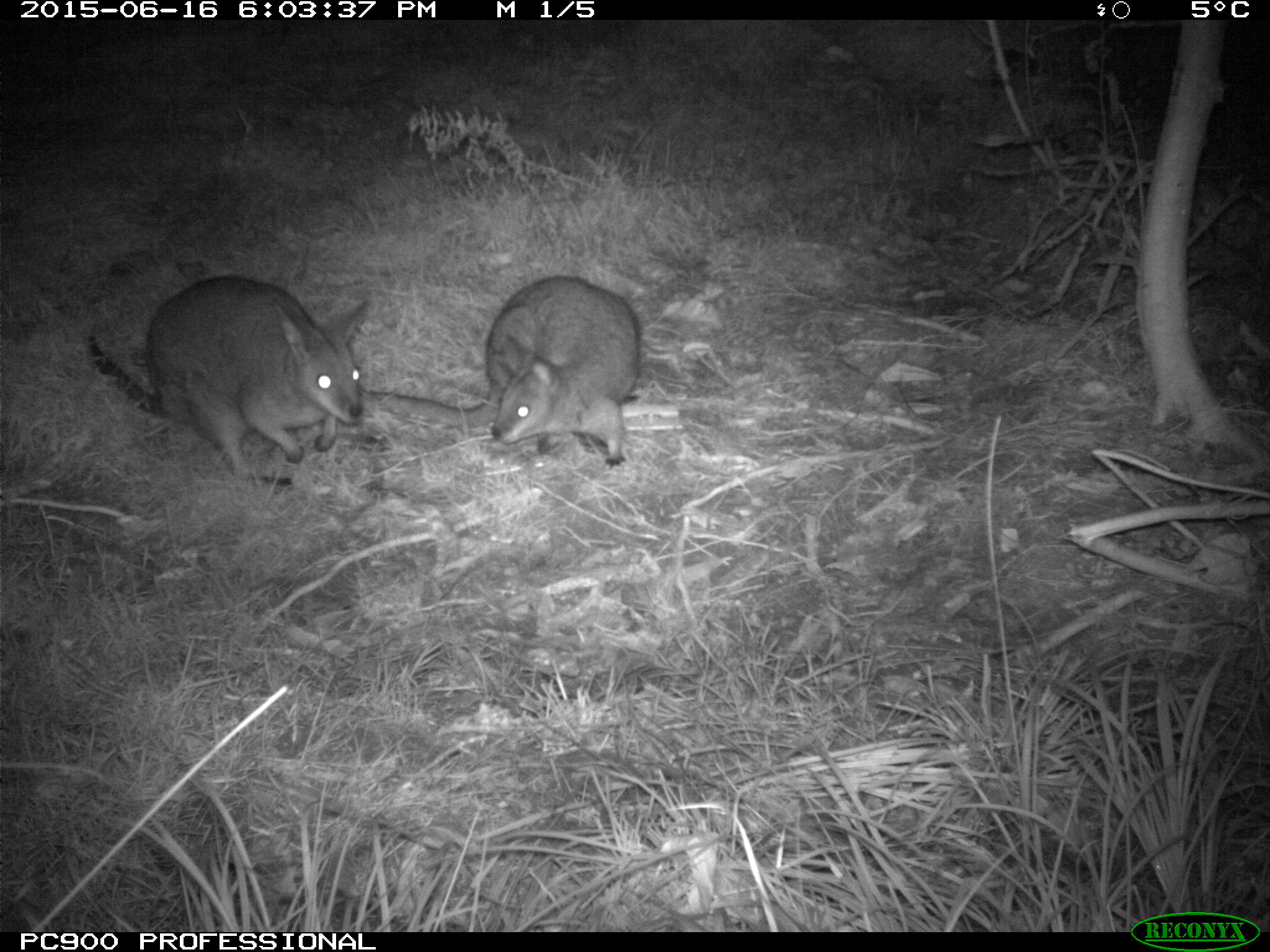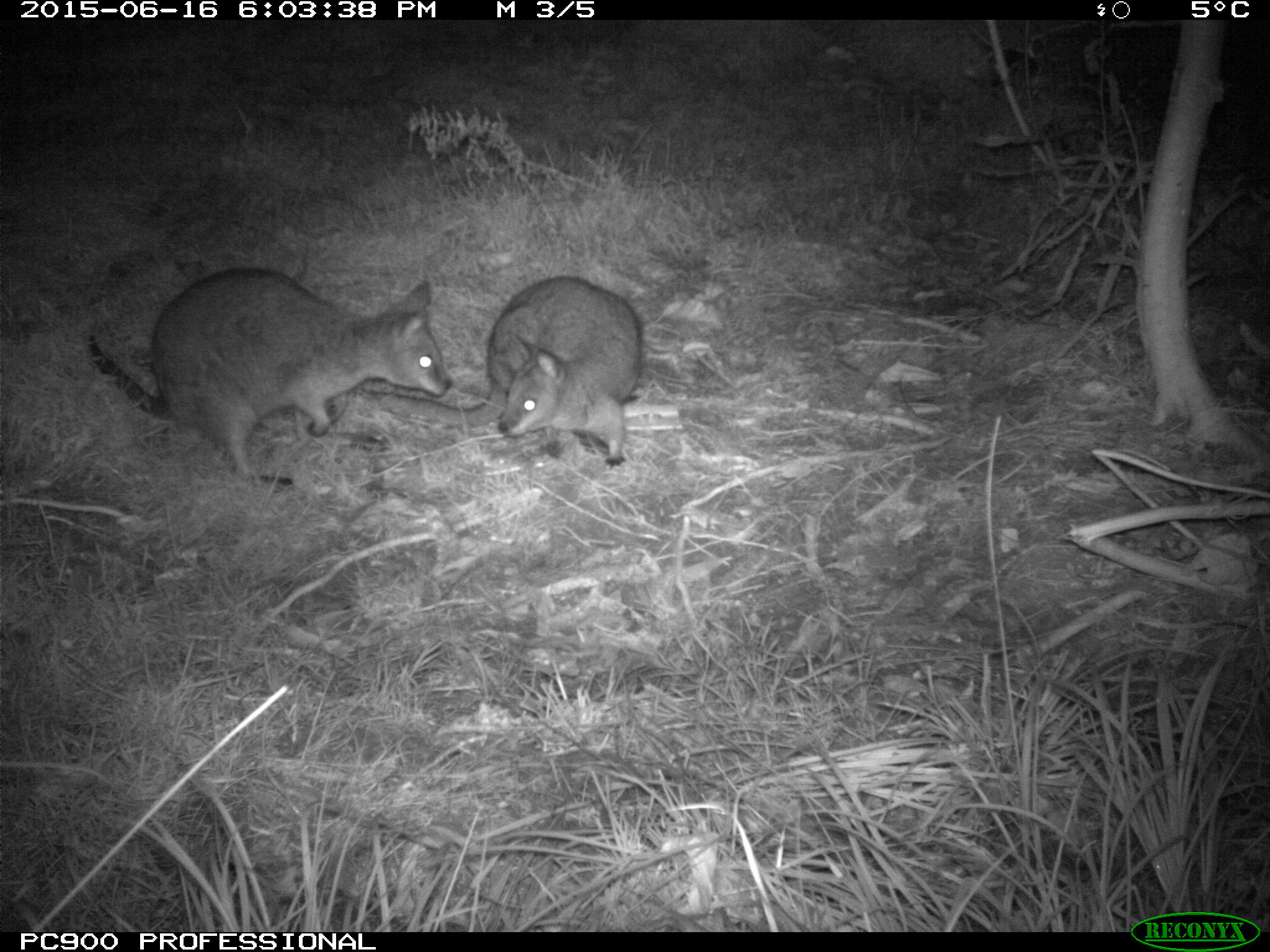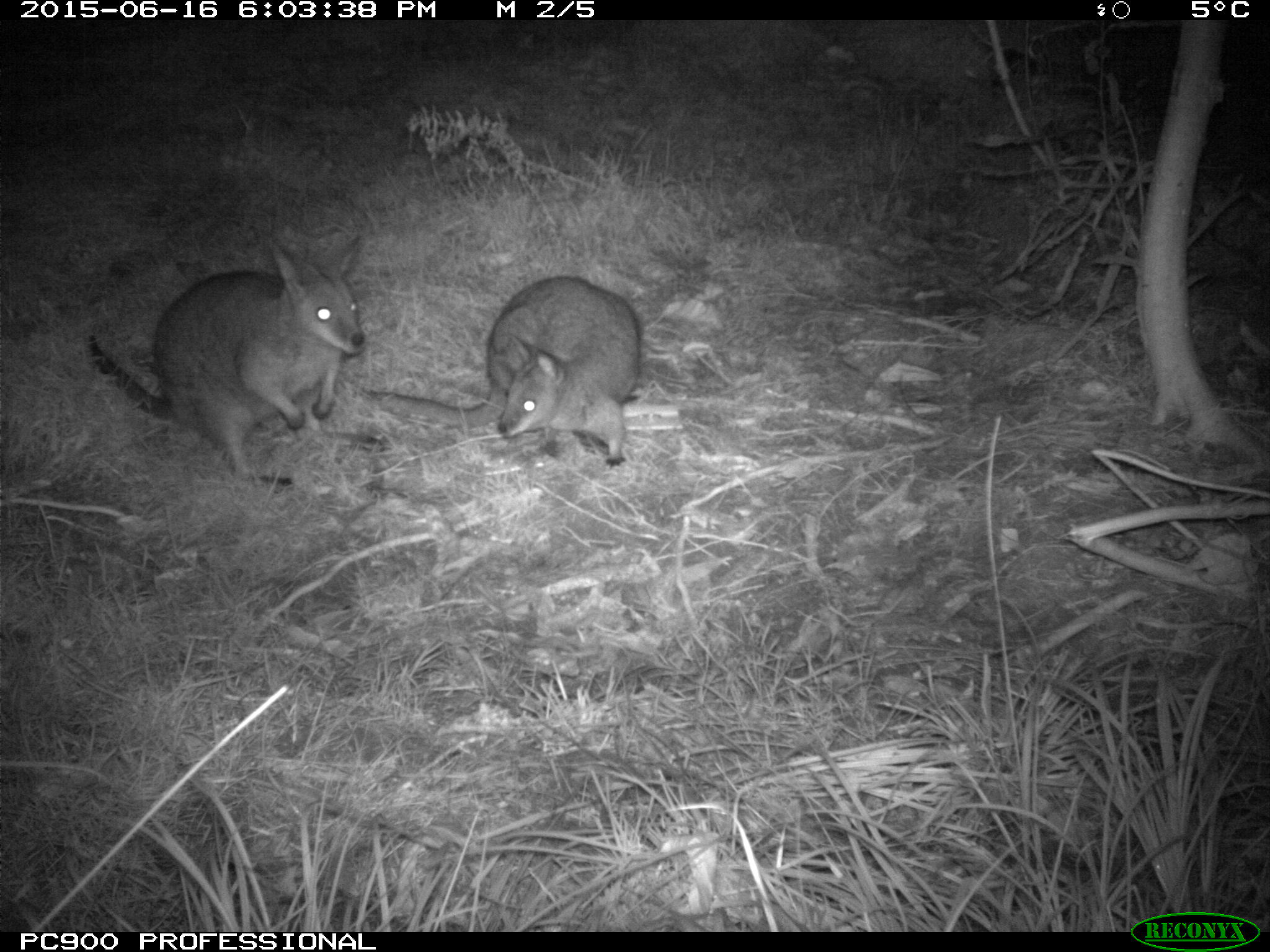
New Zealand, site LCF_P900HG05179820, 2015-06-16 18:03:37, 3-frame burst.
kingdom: Animalia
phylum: Chordata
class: Mammalia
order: Diprotodontia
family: Macropodidae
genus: Notamacropus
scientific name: Notamacropus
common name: wallaby